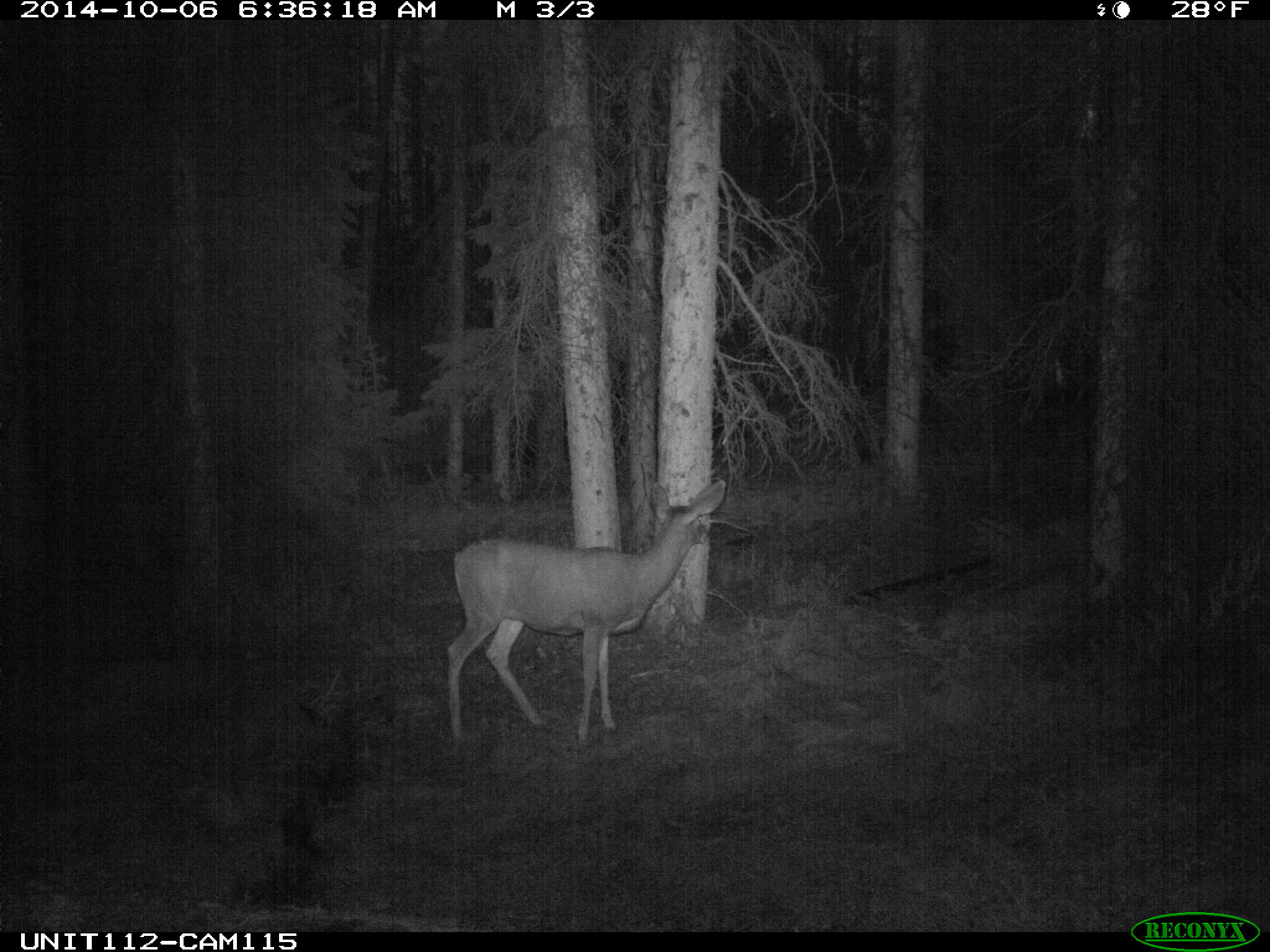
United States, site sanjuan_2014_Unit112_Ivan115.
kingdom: Animalia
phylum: Chordata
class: Mammalia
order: Artiodactyla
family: Cervidae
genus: Odocoileus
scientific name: Odocoileus hemionus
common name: mule deer